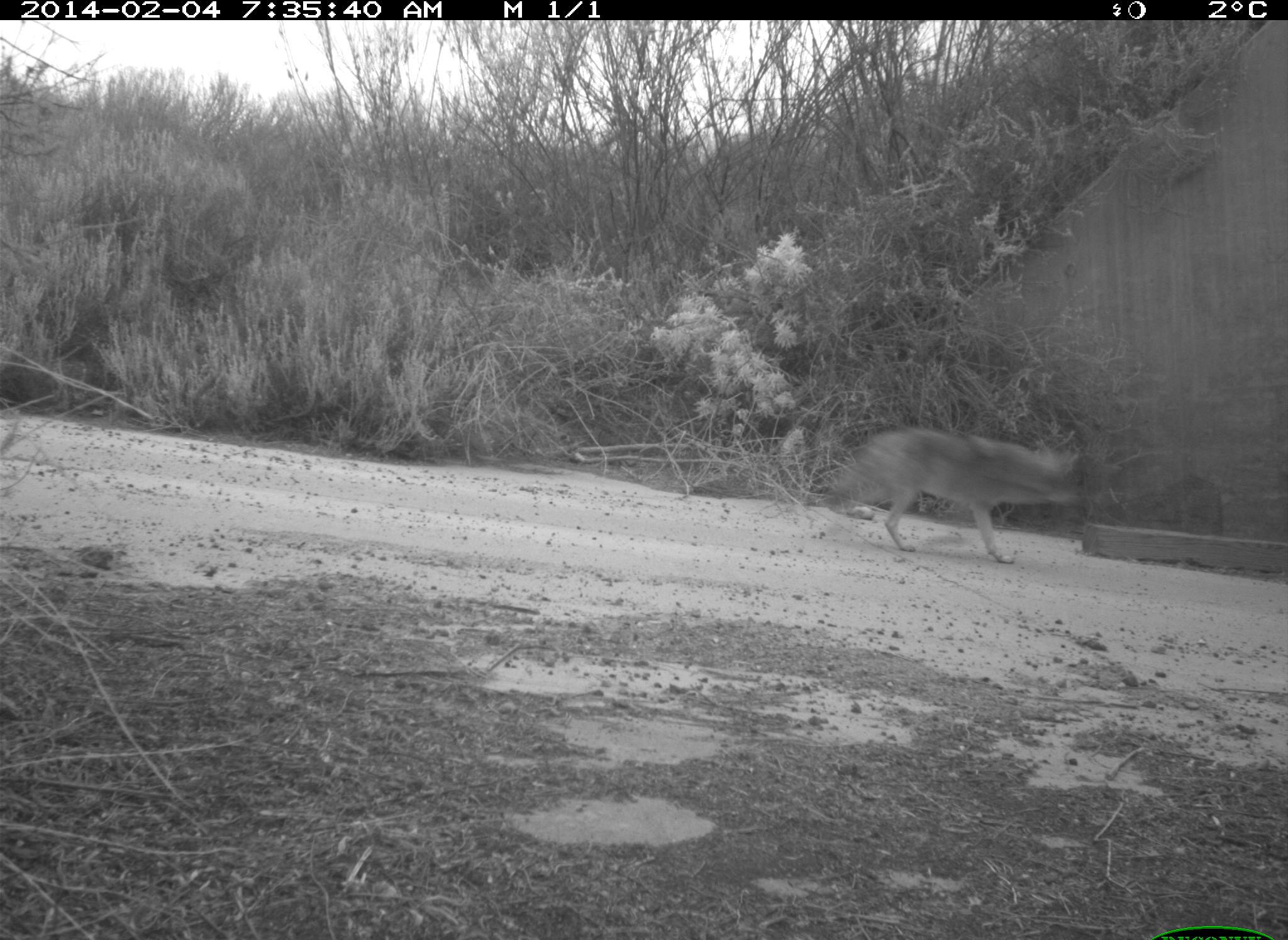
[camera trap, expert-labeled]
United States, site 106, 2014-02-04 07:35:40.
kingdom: Animalia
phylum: Chordata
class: Mammalia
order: Carnivora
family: Canidae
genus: Canis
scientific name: Canis latrans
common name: coyote